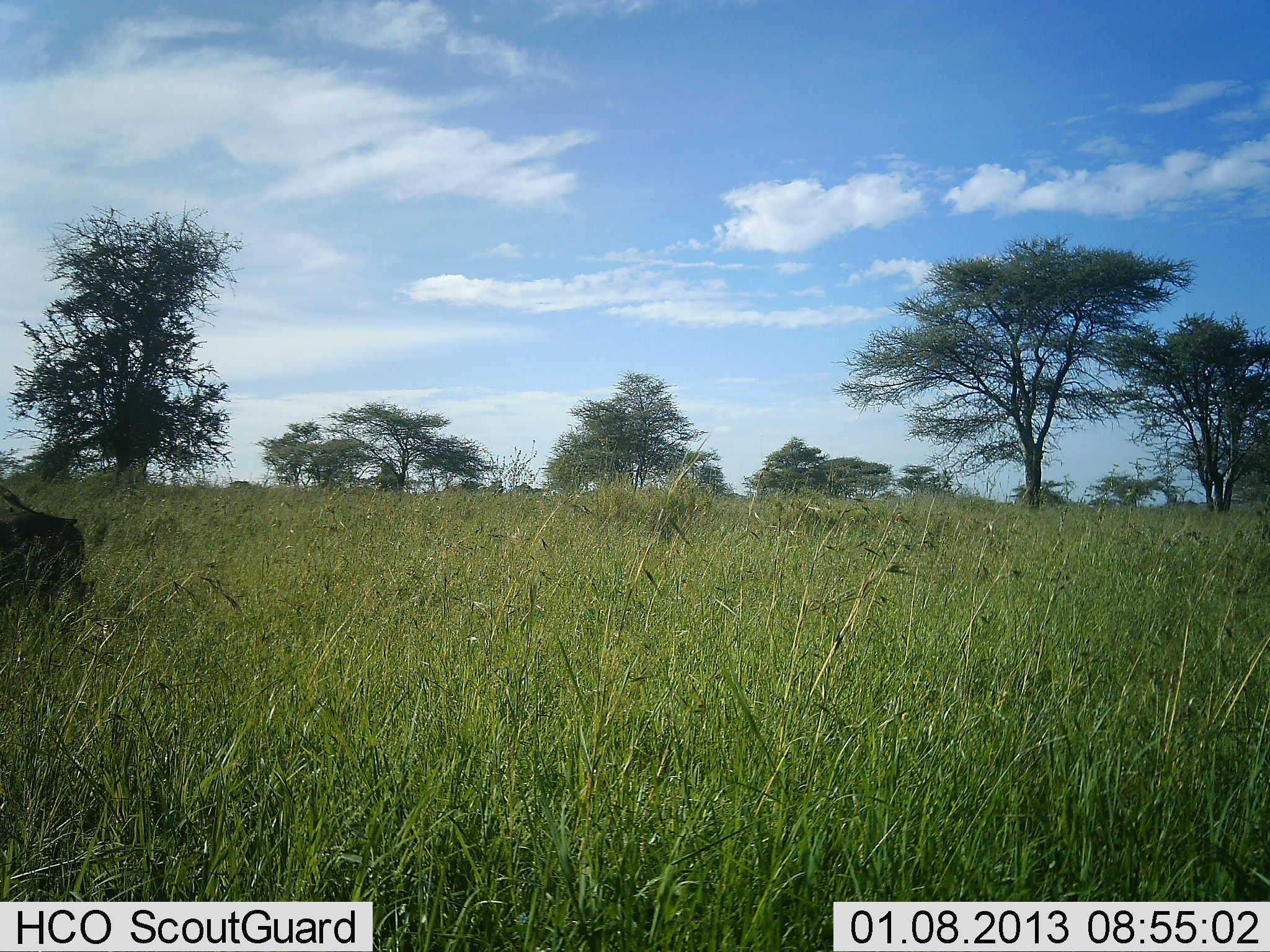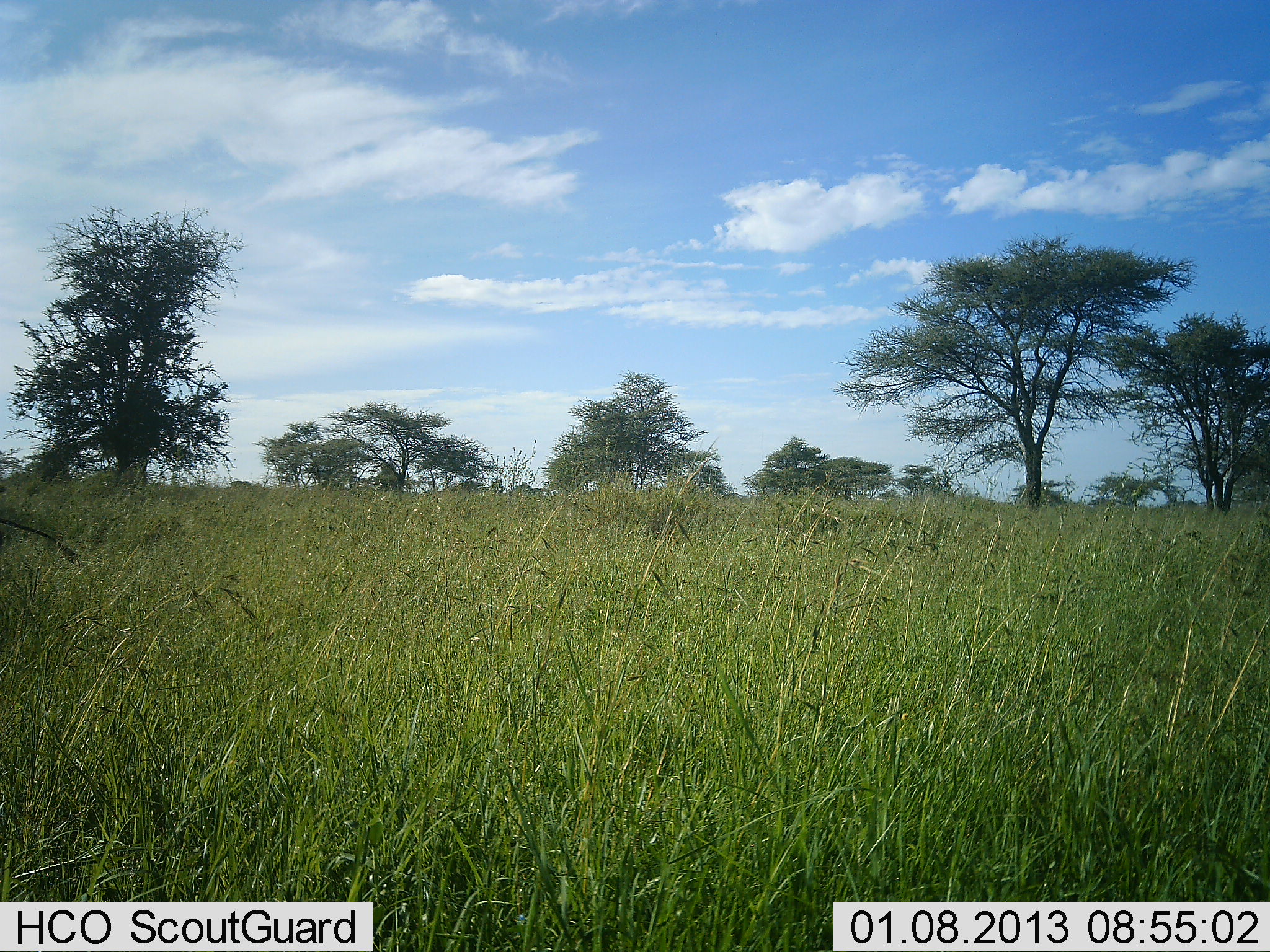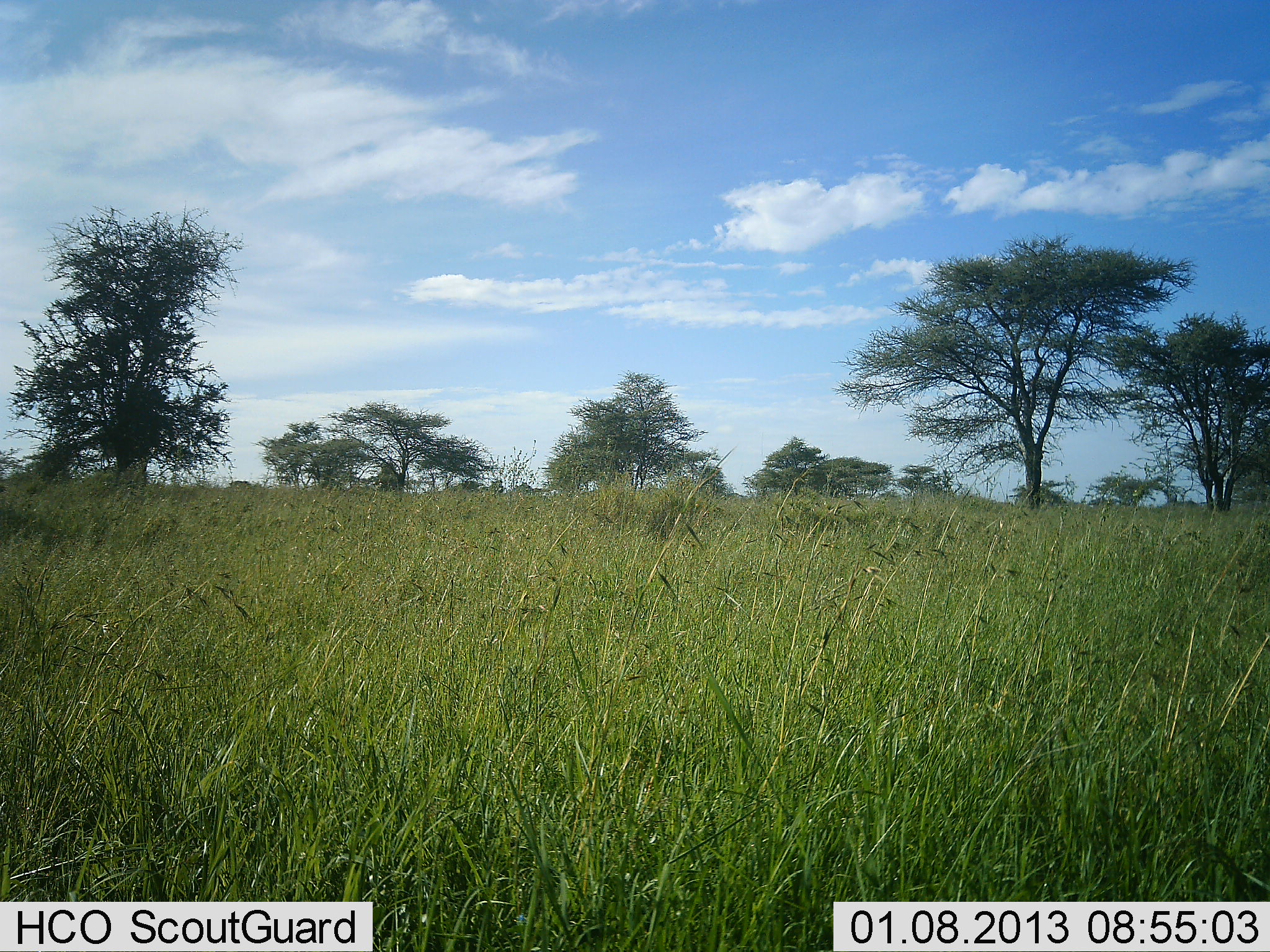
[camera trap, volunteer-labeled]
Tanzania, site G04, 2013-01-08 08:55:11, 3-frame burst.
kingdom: Animalia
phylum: Chordata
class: Mammalia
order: Artiodactyla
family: Suidae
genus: Phacochoerus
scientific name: Phacochoerus africanus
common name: warthog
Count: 1.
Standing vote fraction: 0%.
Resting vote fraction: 0%.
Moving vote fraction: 100%.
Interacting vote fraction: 0%.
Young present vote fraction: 0%.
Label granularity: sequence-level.